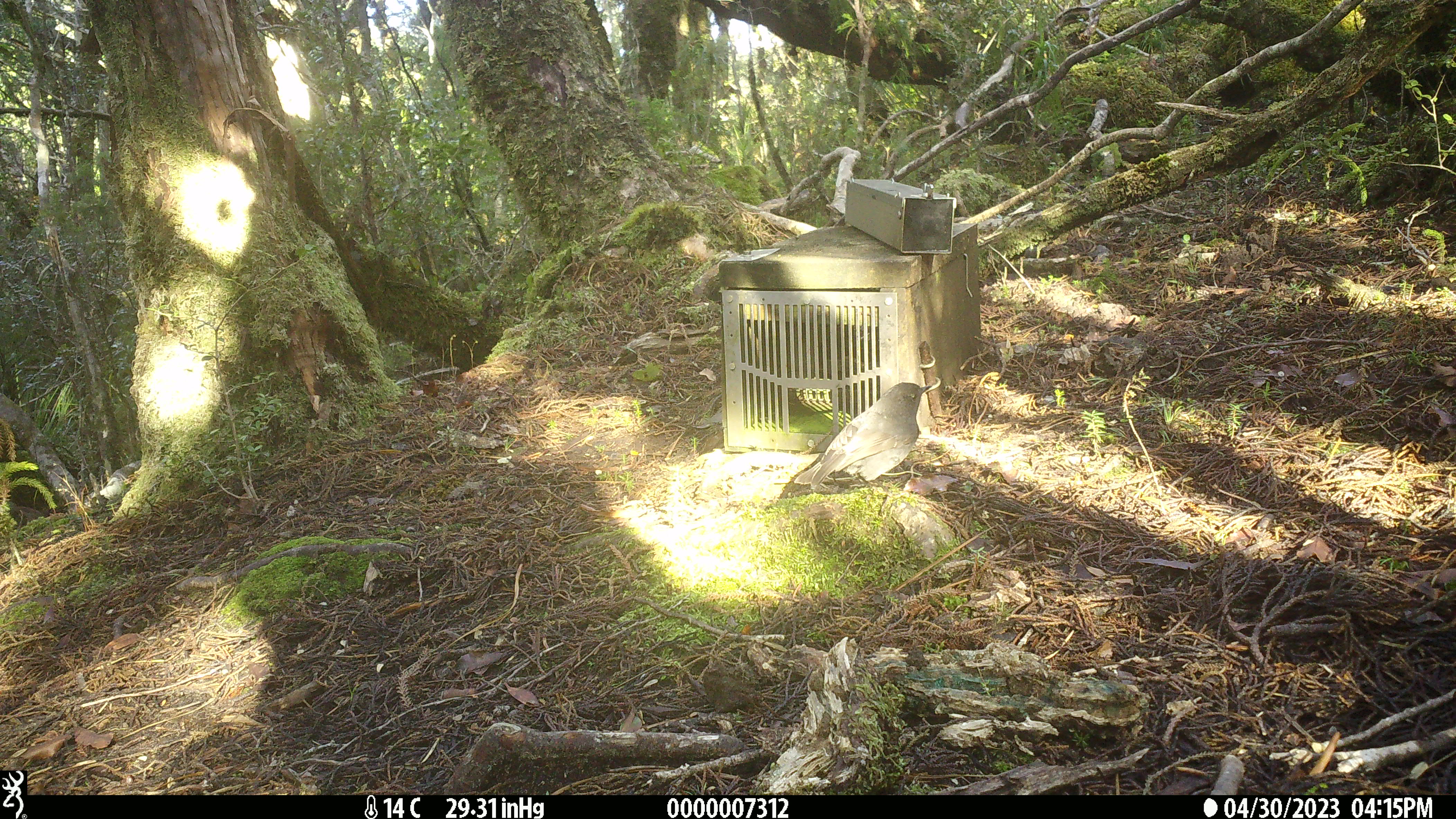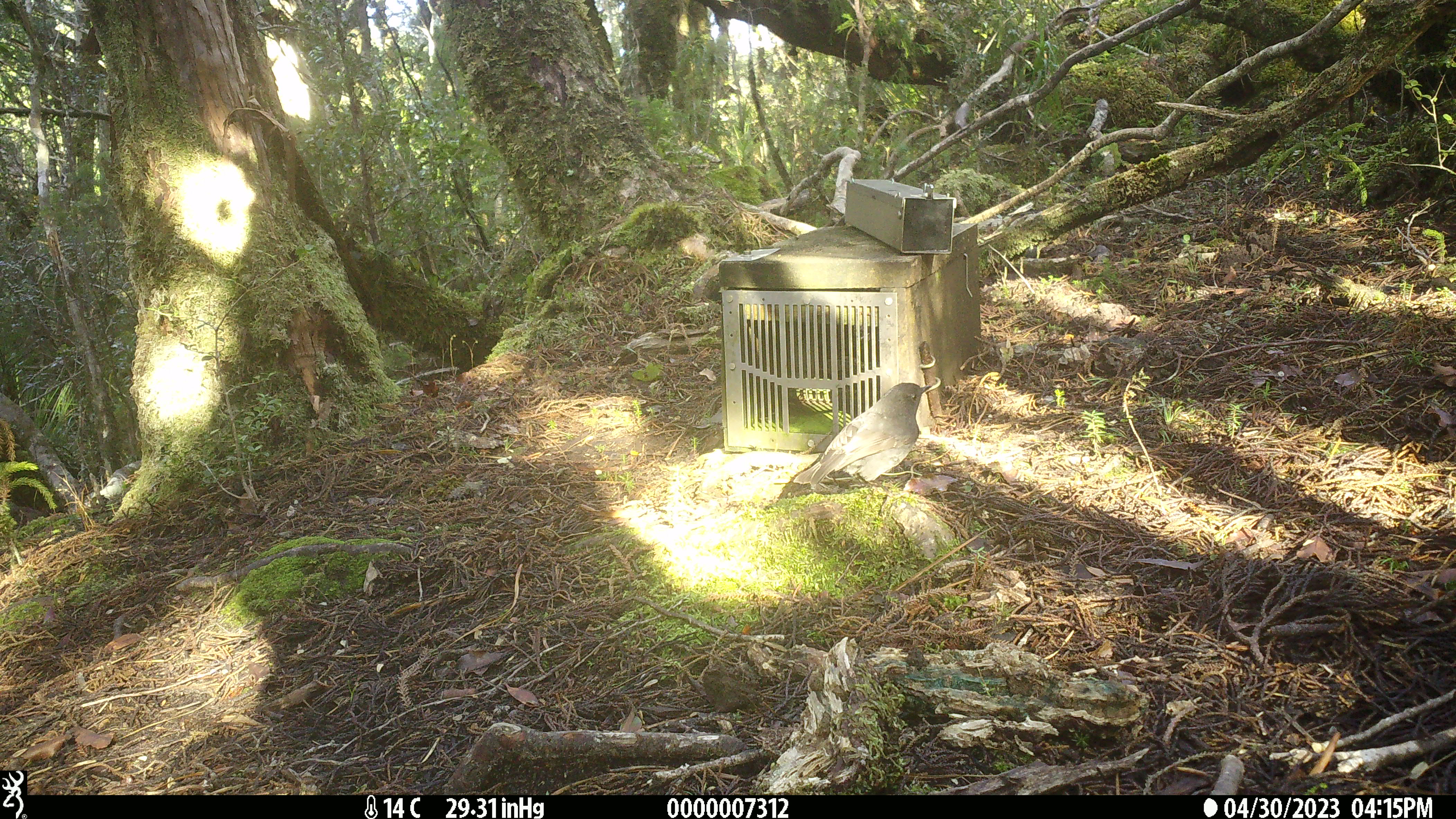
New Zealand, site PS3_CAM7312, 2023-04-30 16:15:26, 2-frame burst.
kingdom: Animalia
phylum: Chordata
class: Aves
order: Passeriformes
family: Petroicidae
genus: Petroica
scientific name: Petroica australis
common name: new zealand robin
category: robin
Robin (new zealand robin) (Petroica australis).